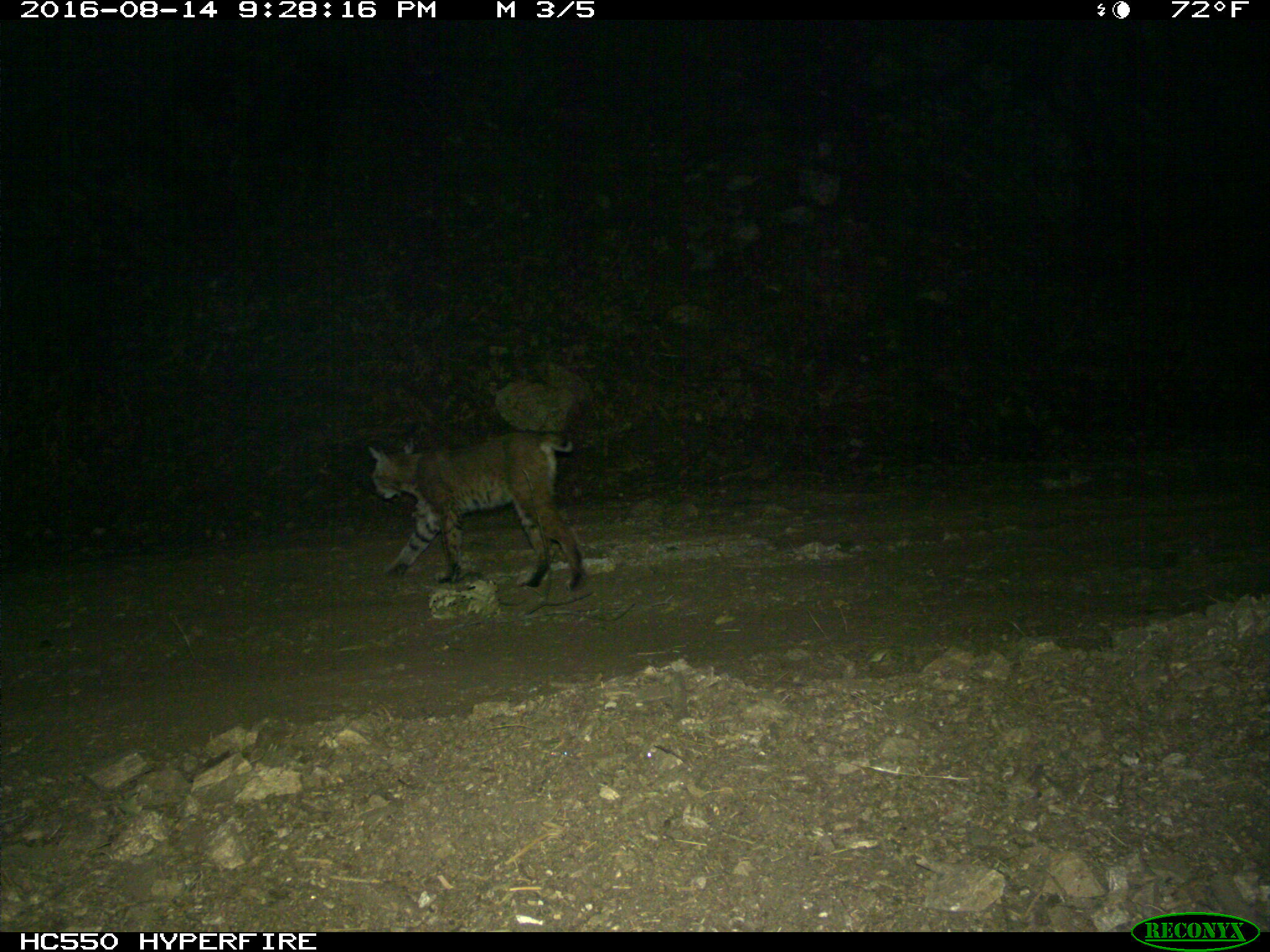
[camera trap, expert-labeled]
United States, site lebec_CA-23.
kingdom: Animalia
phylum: Chordata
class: Mammalia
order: Carnivora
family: Felidae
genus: Lynx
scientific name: Lynx rufus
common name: bobcat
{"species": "Lynx rufus (bobcat)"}